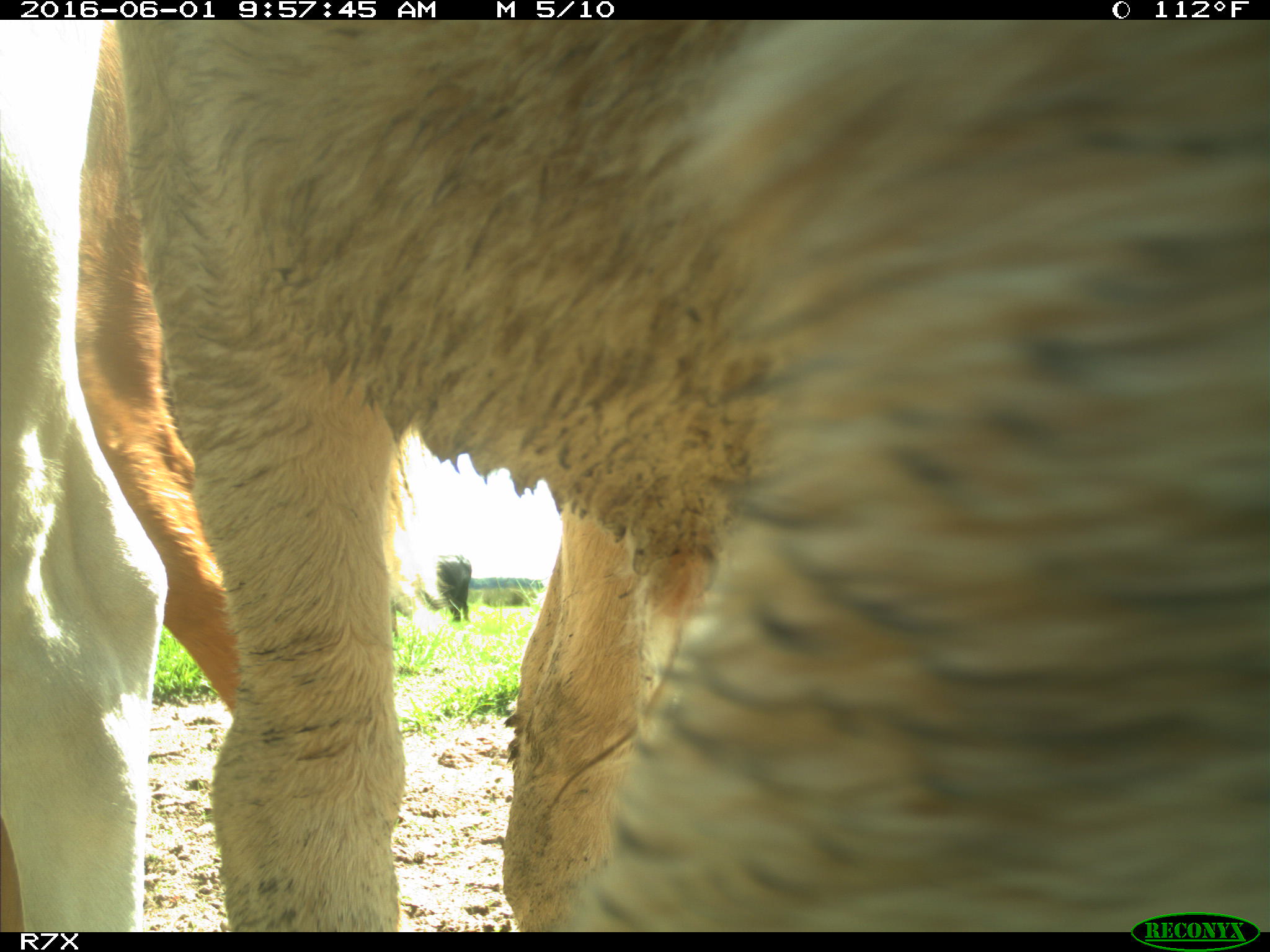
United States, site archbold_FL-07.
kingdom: Animalia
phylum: Chordata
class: Mammalia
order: Artiodactyla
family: Bovidae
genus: Bos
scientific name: Bos taurus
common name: domestic cow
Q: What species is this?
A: Bos taurus (domestic cow).